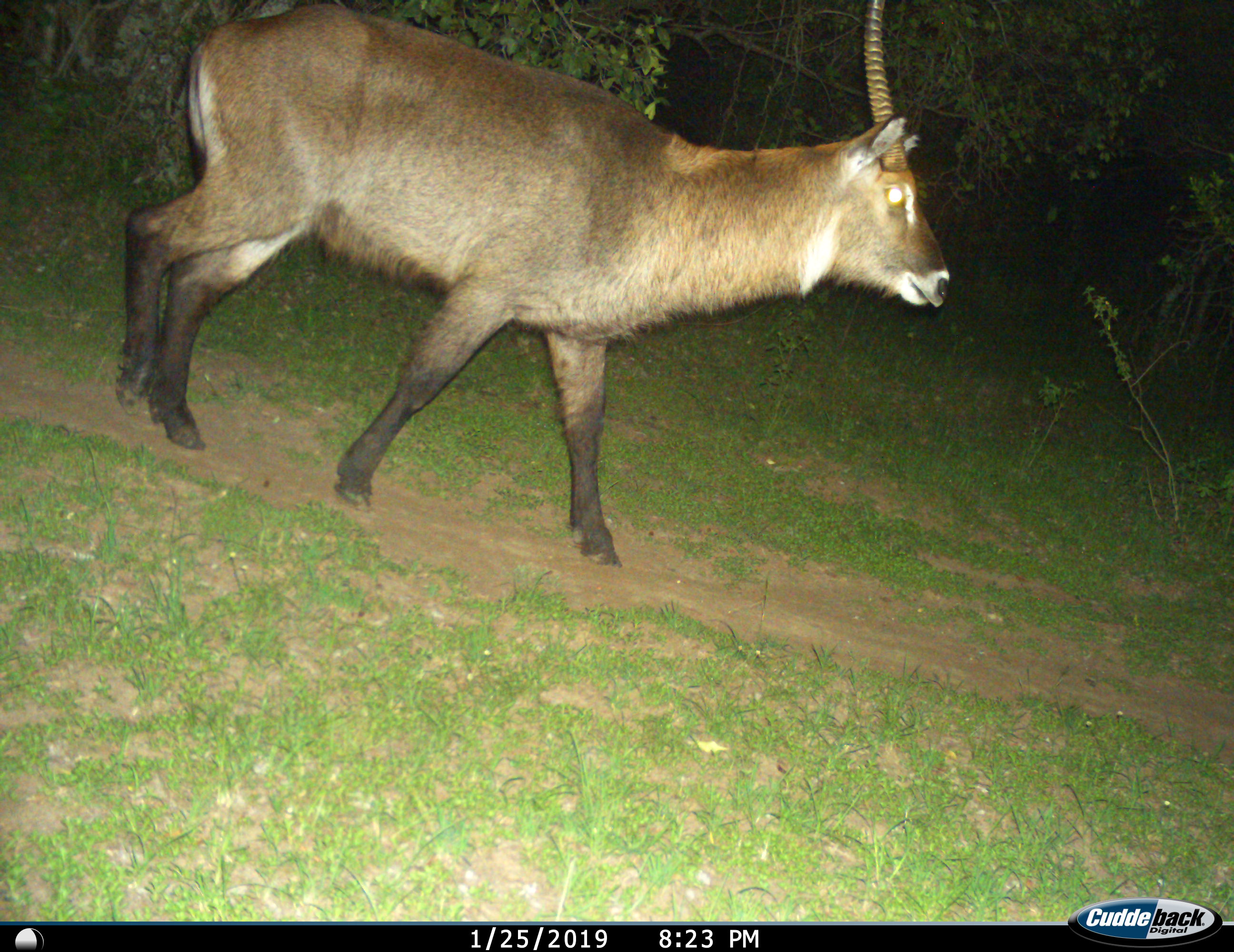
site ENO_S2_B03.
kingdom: Animalia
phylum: Chordata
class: Mammalia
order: Artiodactyla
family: Bovidae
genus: Kobus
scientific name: Kobus ellipsiprymnus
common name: waterbuck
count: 1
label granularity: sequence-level